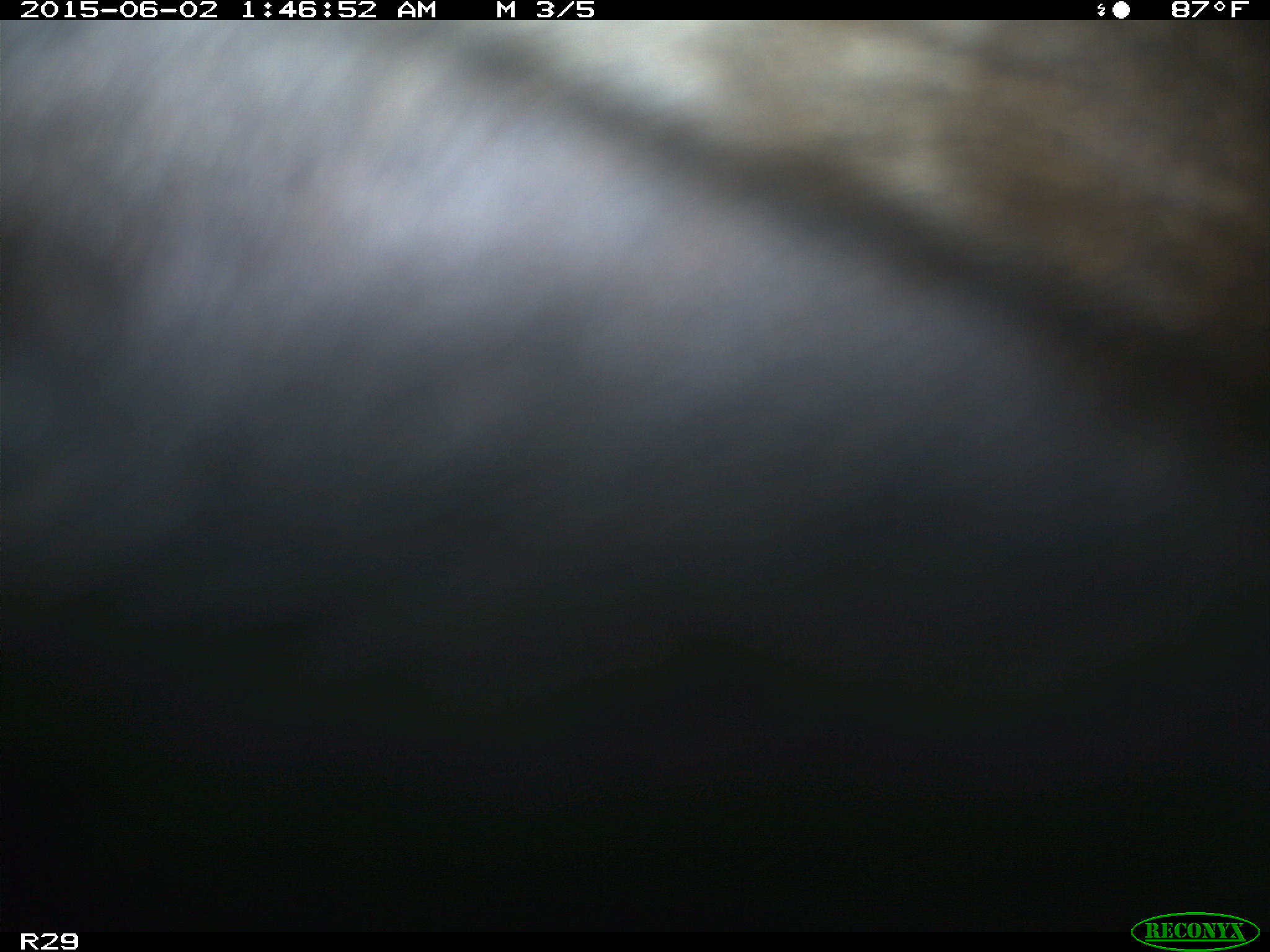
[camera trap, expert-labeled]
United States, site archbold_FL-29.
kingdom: Animalia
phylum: Chordata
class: Mammalia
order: Artiodactyla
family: Bovidae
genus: Bos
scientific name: Bos taurus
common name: domestic cow